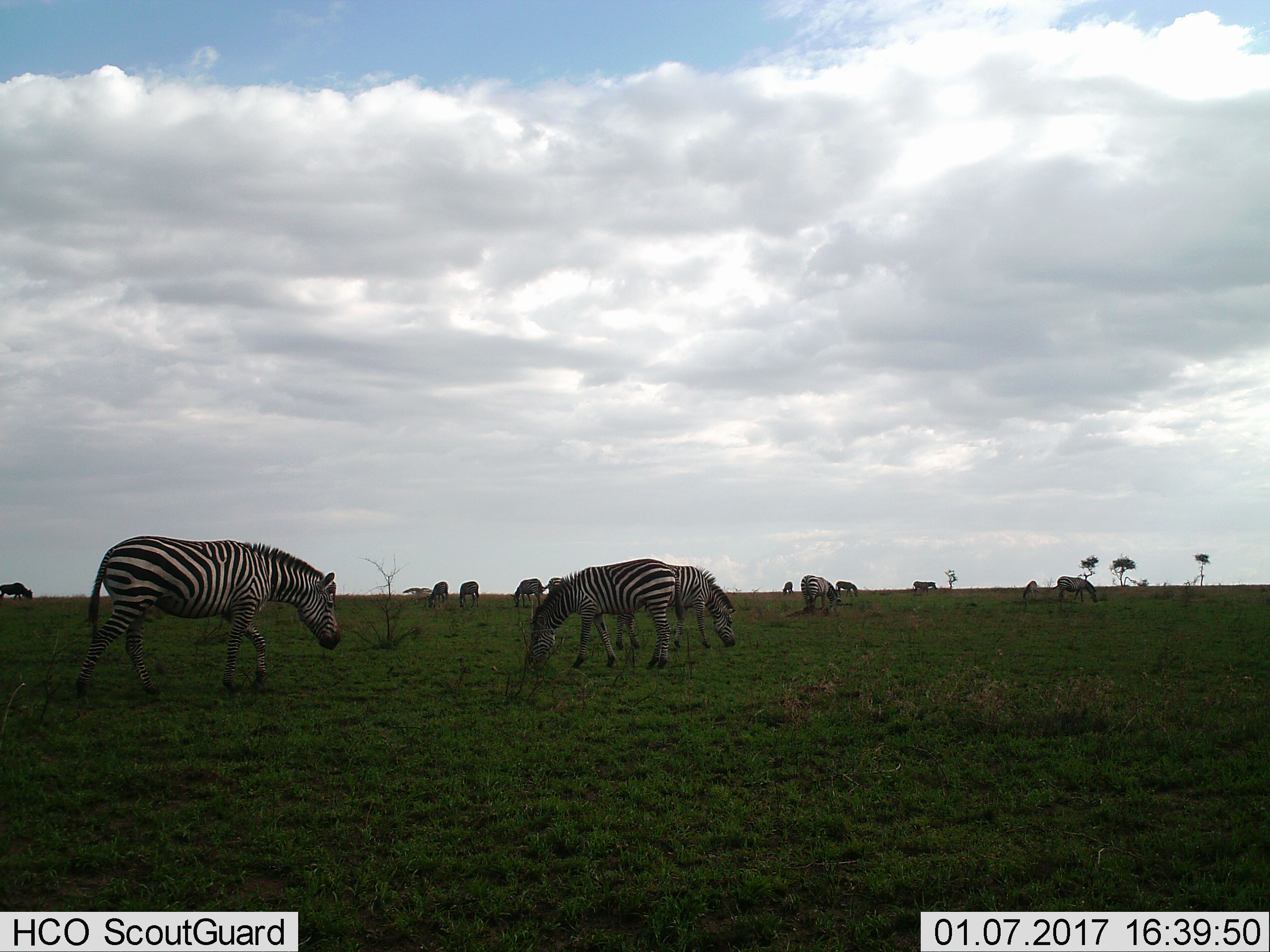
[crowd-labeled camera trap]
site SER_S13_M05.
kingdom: Animalia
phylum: Chordata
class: Mammalia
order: Perissodactyla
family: Equidae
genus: Equus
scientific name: Equus quagga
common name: plains zebra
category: zebraplains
Zebraplains (plains zebra) (Equus quagga), count 11-50. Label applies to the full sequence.